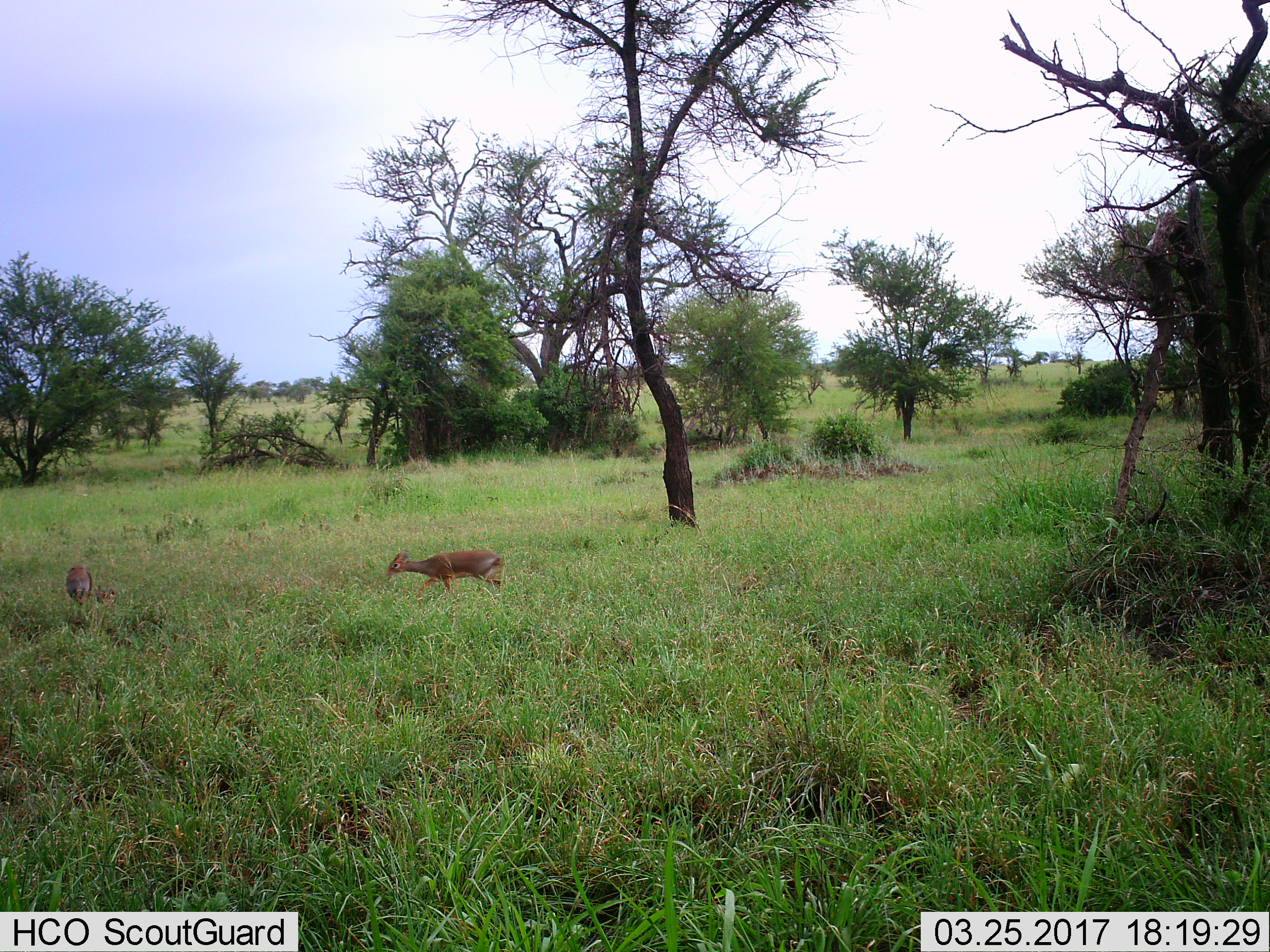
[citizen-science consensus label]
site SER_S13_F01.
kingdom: Animalia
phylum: Chordata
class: Mammalia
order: Artiodactyla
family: Bovidae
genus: Madoqua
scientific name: Madoqua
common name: dik-dik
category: dikdik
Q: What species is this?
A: Dikdik (dik-dik) (Madoqua).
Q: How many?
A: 2.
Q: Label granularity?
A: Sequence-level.